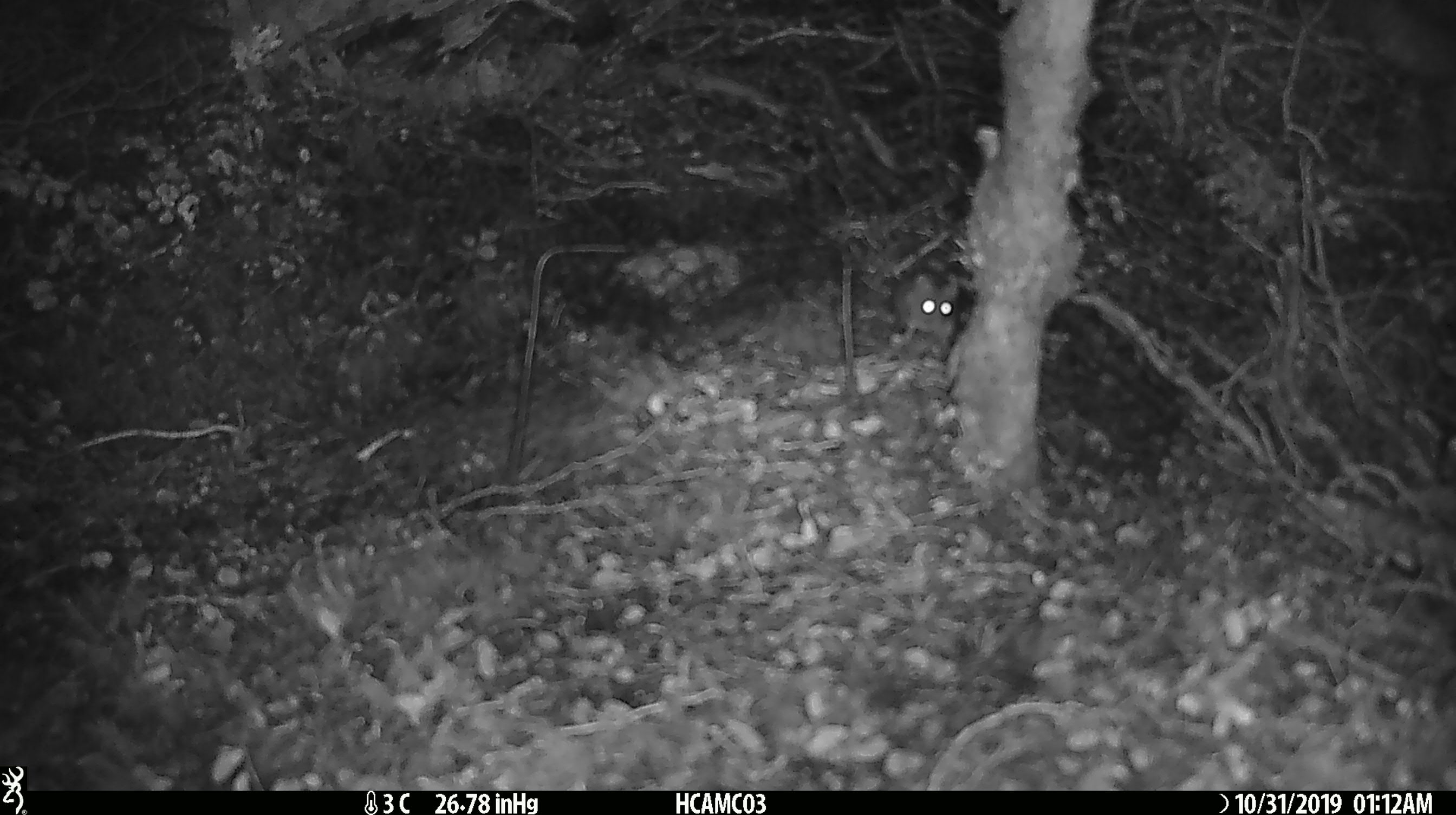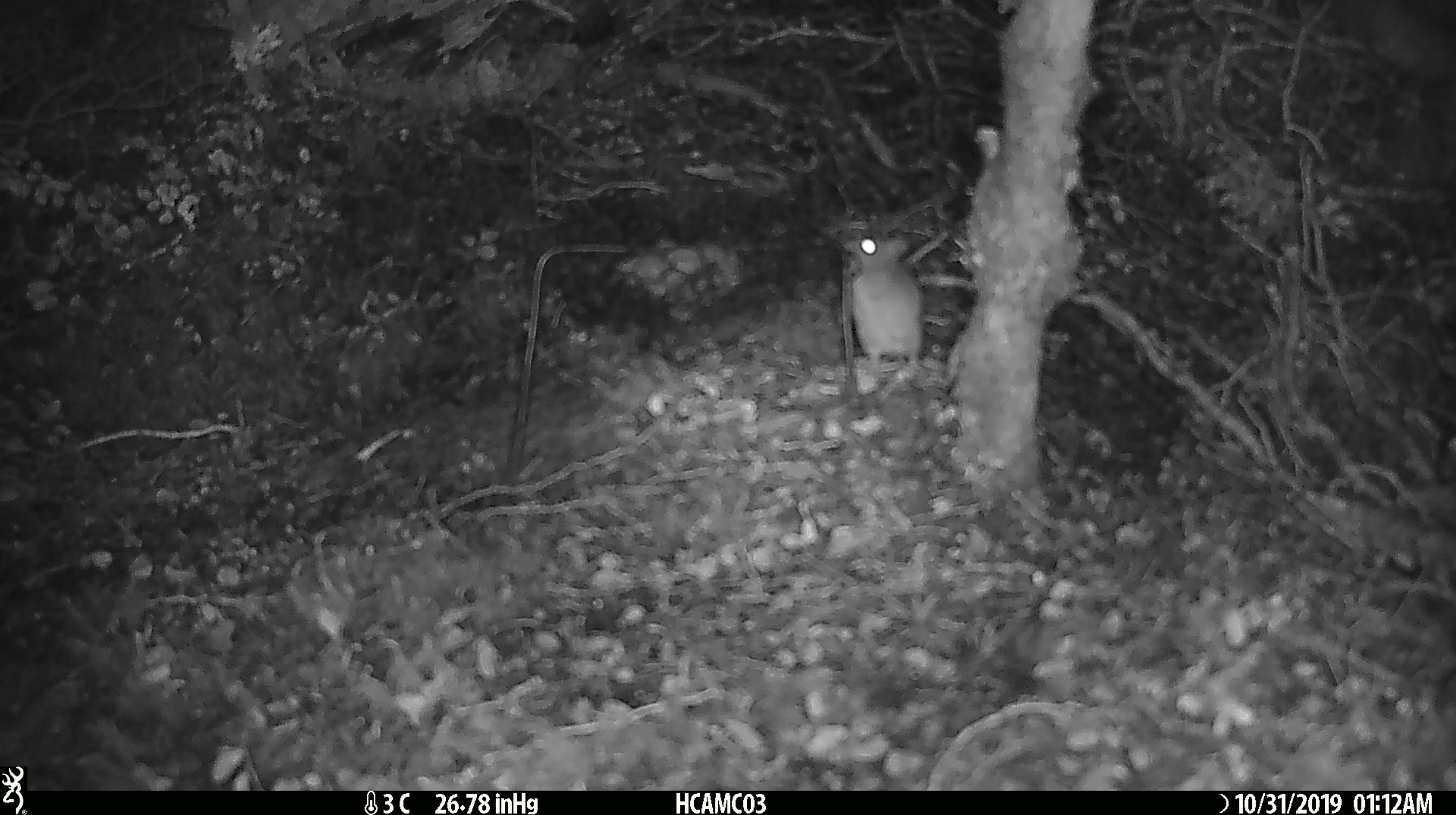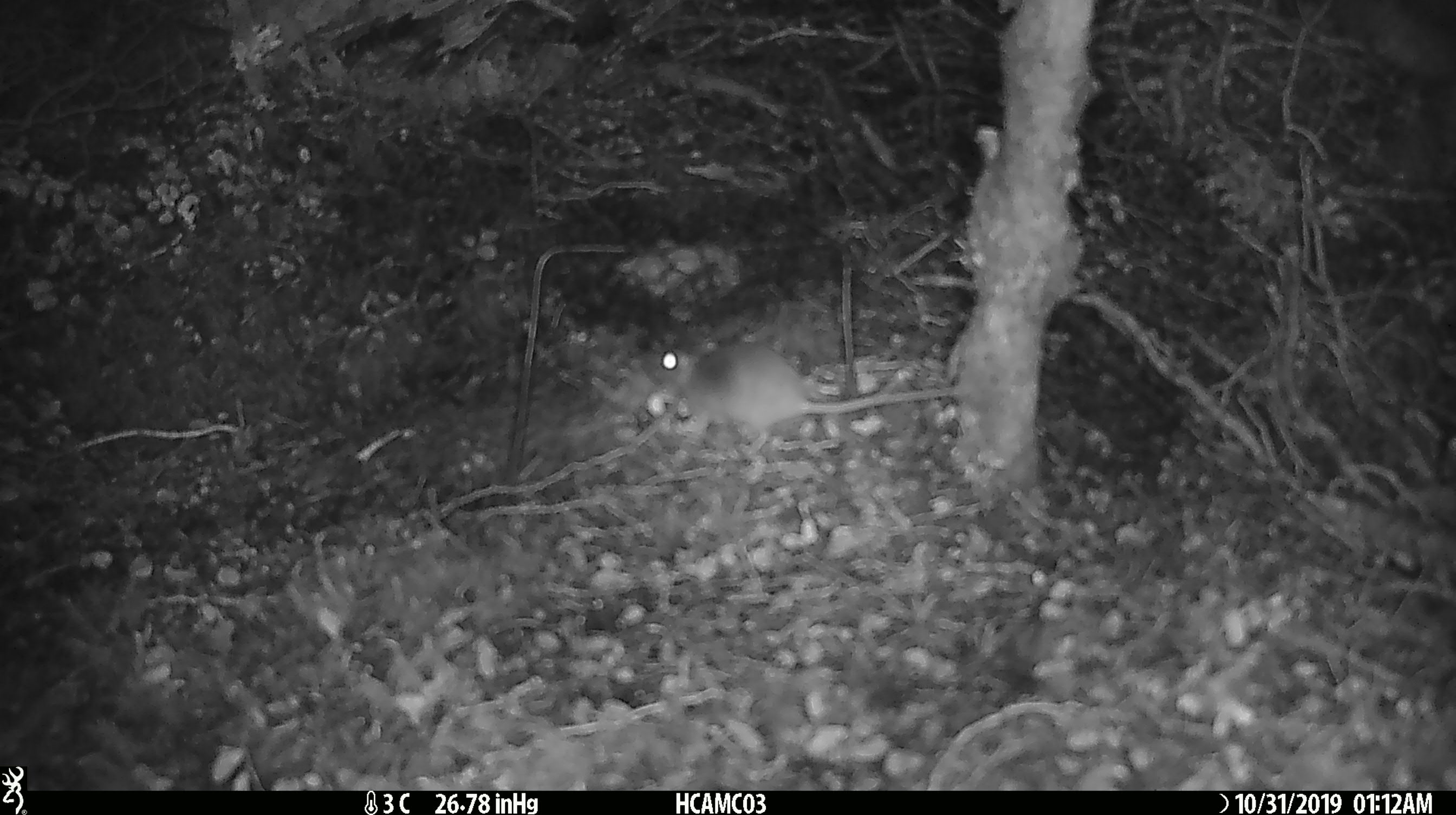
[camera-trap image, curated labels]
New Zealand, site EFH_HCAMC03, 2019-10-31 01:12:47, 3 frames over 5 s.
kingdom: Animalia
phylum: Chordata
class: Mammalia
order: Rodentia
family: Muridae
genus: Mus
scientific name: Mus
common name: mouse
Mouse (Mus).